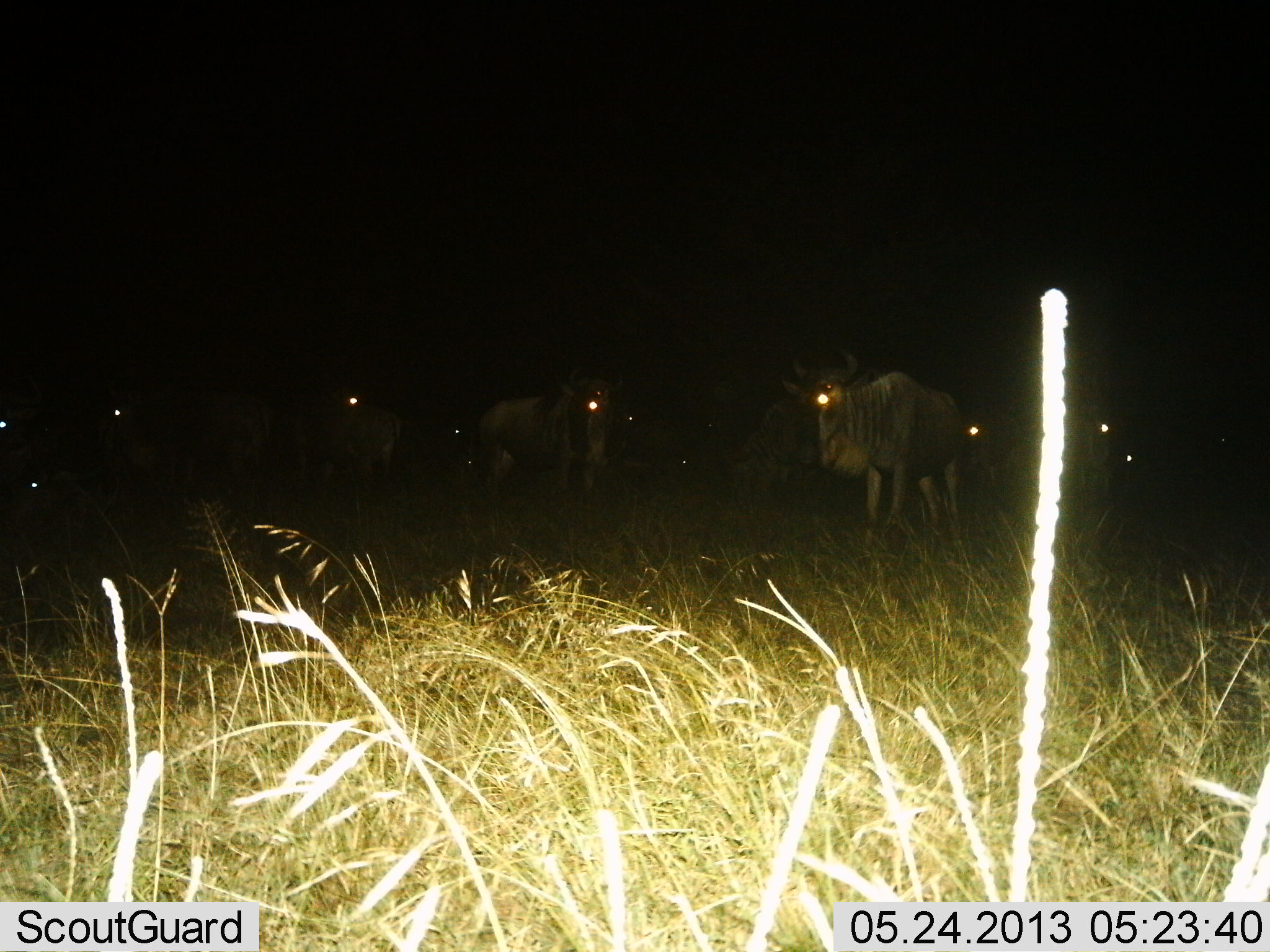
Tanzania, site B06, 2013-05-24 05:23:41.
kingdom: Animalia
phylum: Chordata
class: Mammalia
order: Artiodactyla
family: Bovidae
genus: Connochaetes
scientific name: Connochaetes taurinus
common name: blue wildebeest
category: wildebeest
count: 9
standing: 100%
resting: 20%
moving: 0%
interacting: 0%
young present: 0%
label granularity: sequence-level